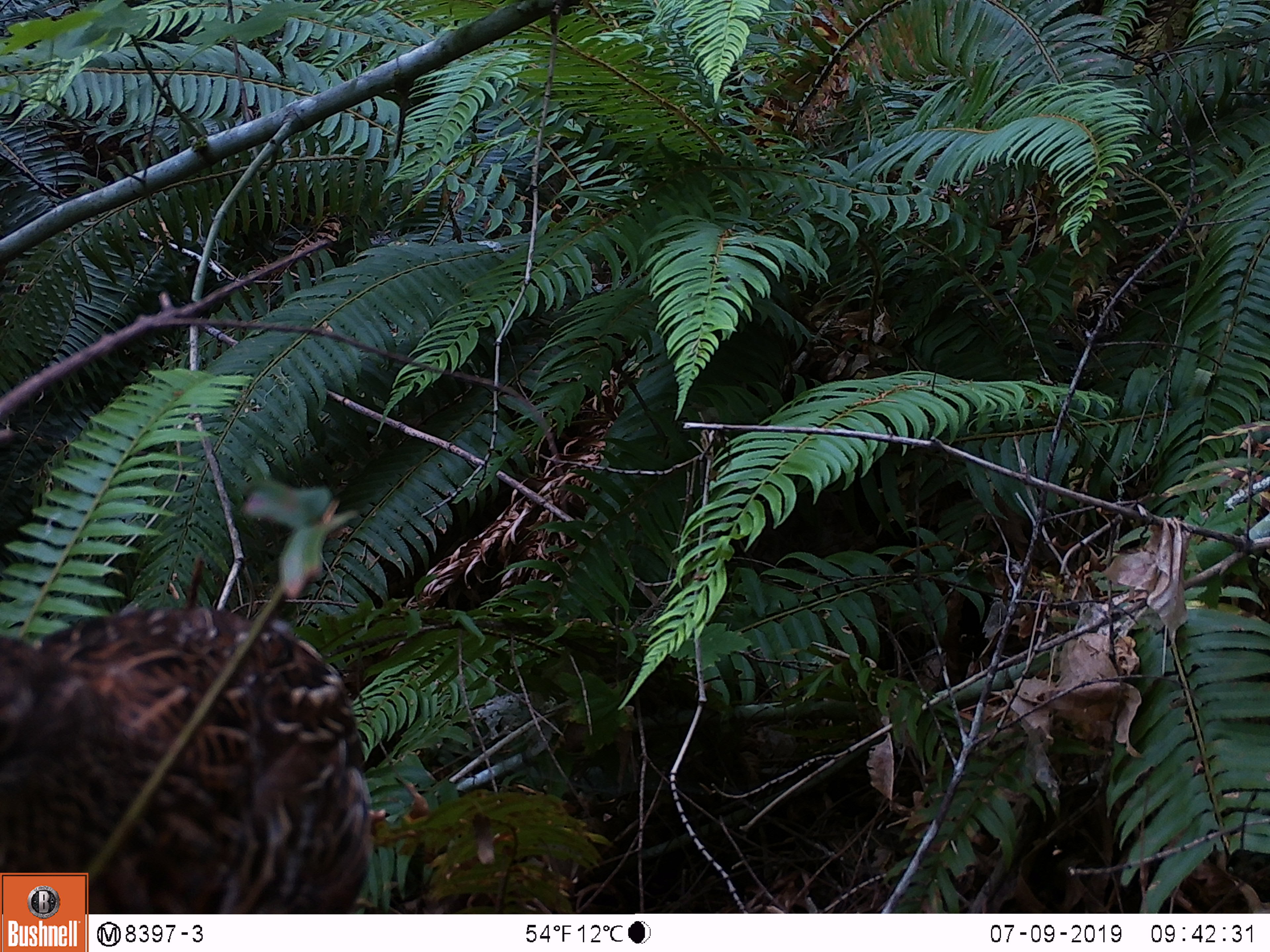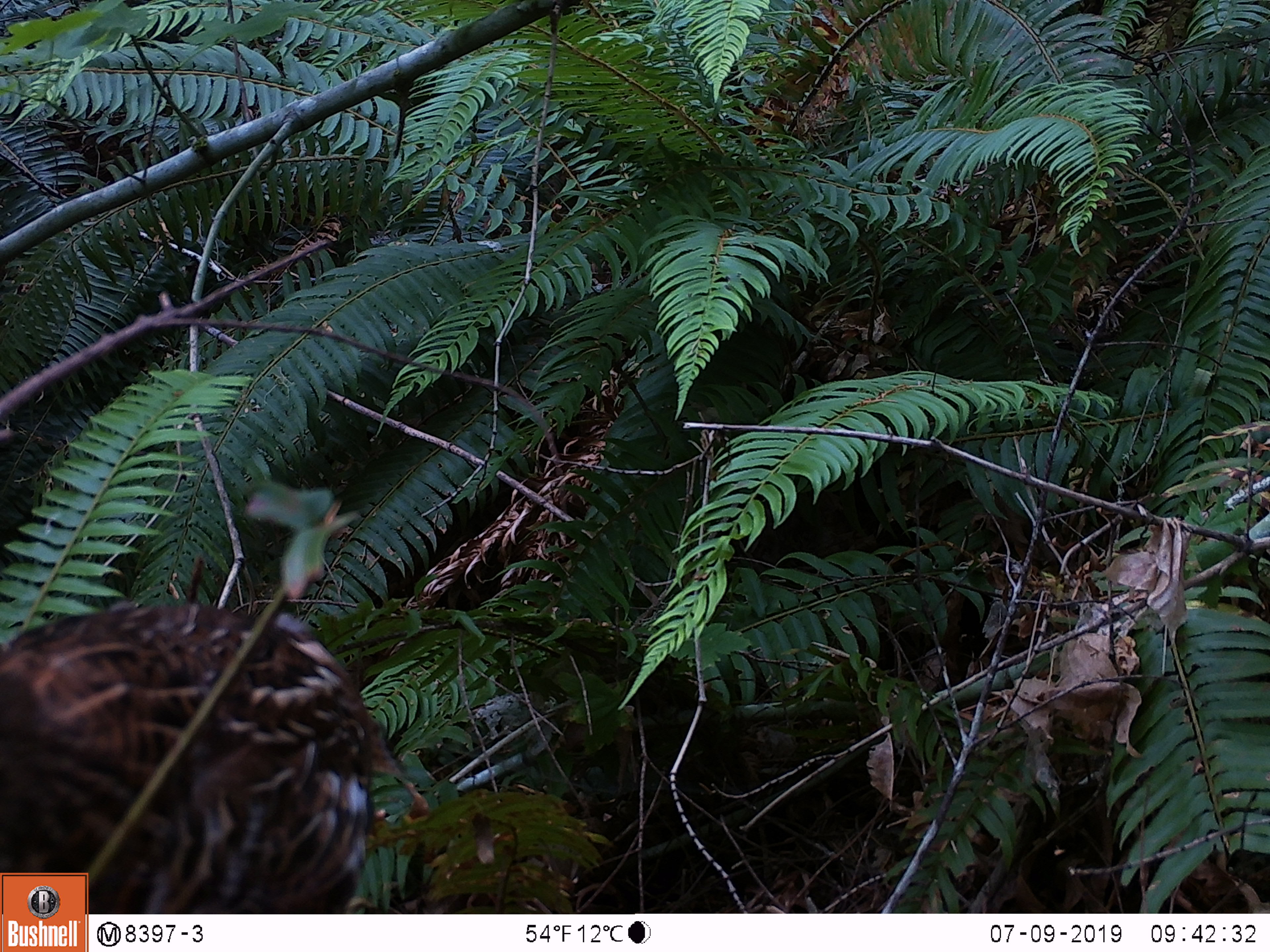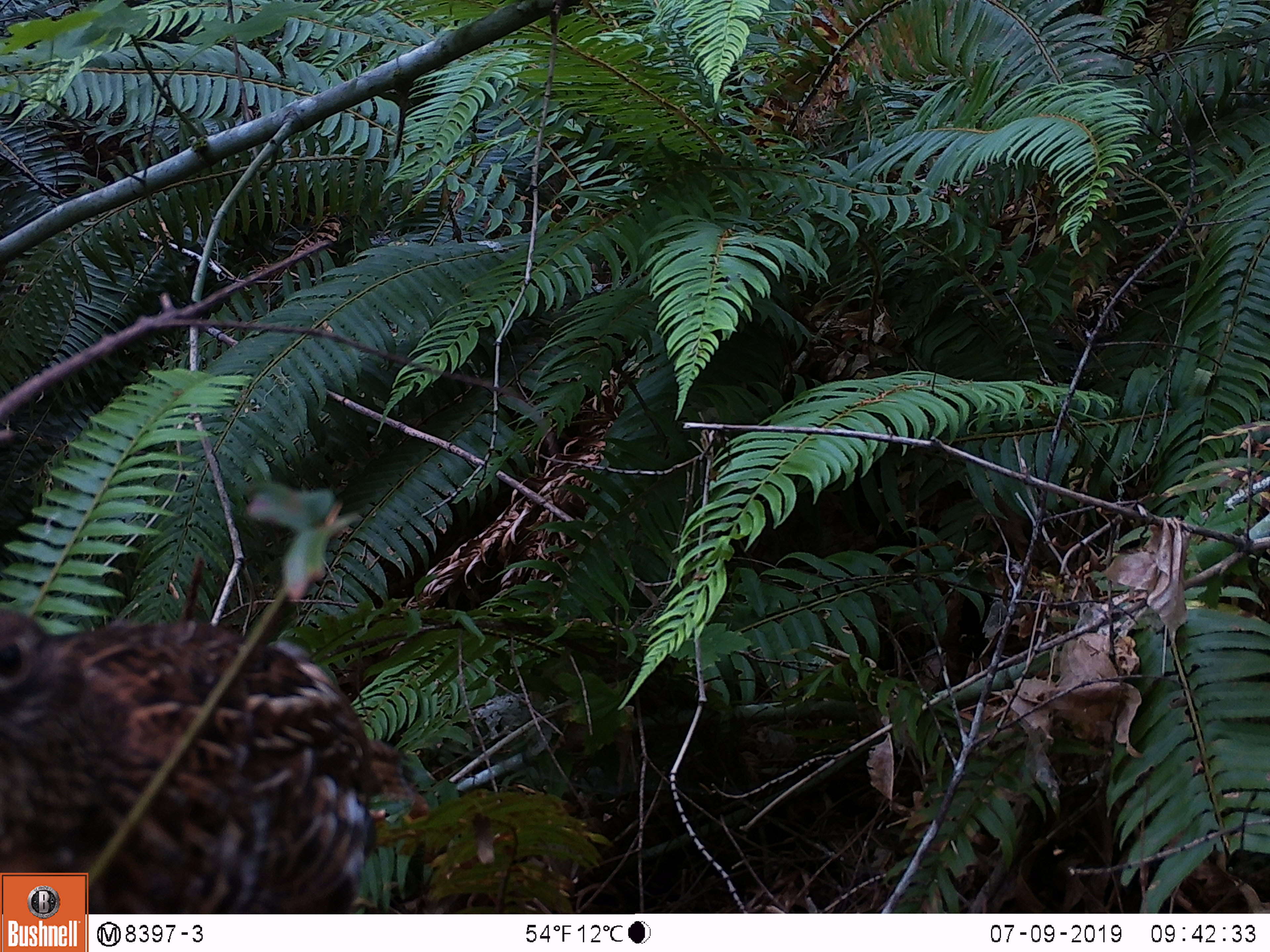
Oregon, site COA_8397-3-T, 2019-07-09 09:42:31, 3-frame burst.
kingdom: Animalia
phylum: Chordata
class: Aves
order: Galliformes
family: Phasianidae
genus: Bonasa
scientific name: Bonasa umbellus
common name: ruffed grouse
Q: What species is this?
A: Ruffed grouse (Bonasa umbellus).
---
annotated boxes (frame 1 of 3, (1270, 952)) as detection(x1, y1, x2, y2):
ruffed grouse: detection(3, 601, 386, 869); detection(91, 595, 397, 909)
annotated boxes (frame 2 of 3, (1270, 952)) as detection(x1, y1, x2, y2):
ruffed grouse: detection(3, 590, 381, 867)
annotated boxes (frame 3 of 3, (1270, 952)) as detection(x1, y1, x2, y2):
ruffed grouse: detection(3, 602, 401, 867)